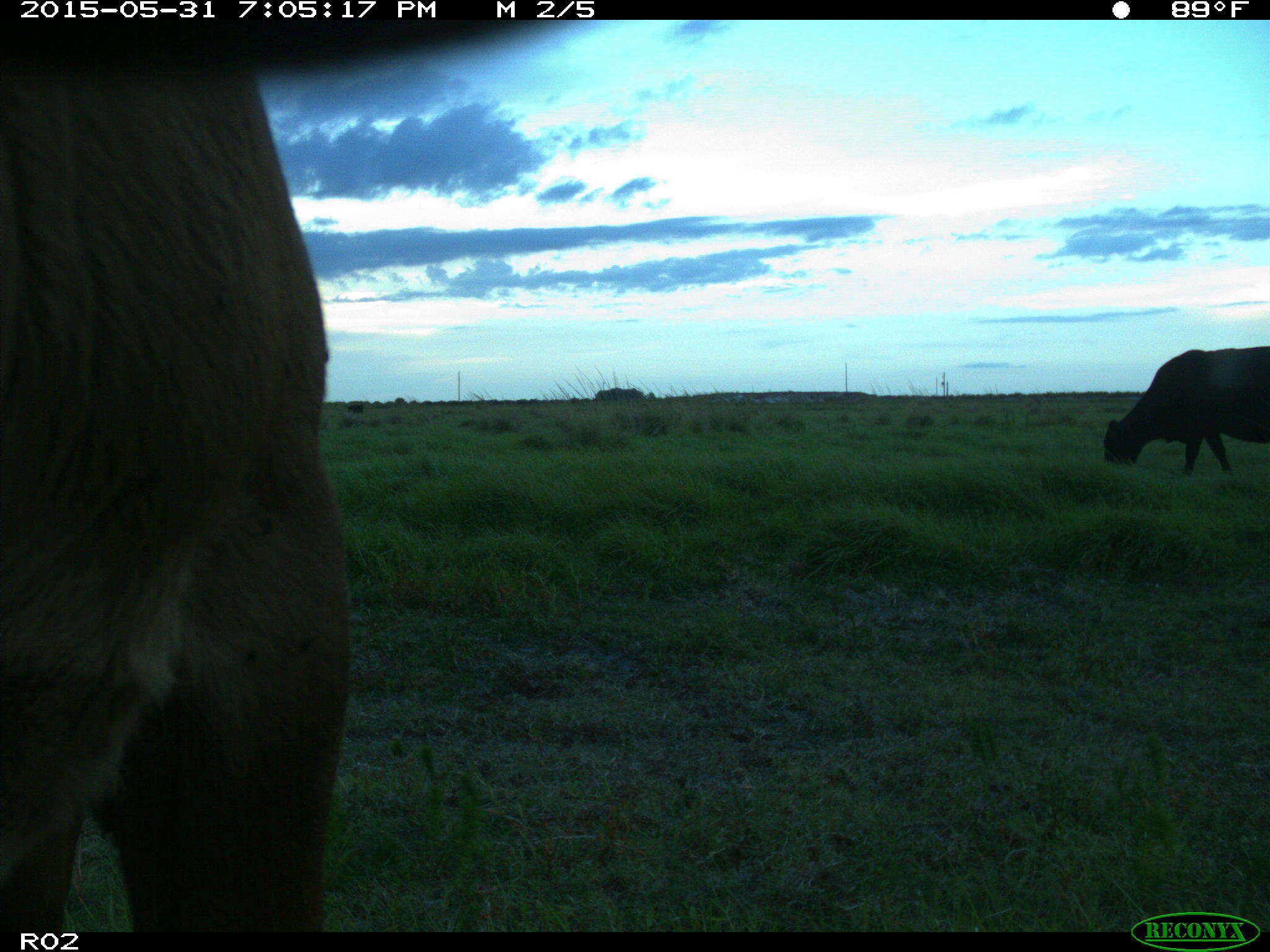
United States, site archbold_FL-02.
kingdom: Animalia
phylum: Chordata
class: Mammalia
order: Artiodactyla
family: Bovidae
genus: Bos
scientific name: Bos taurus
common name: domestic cow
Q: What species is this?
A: Bos taurus (domestic cow).